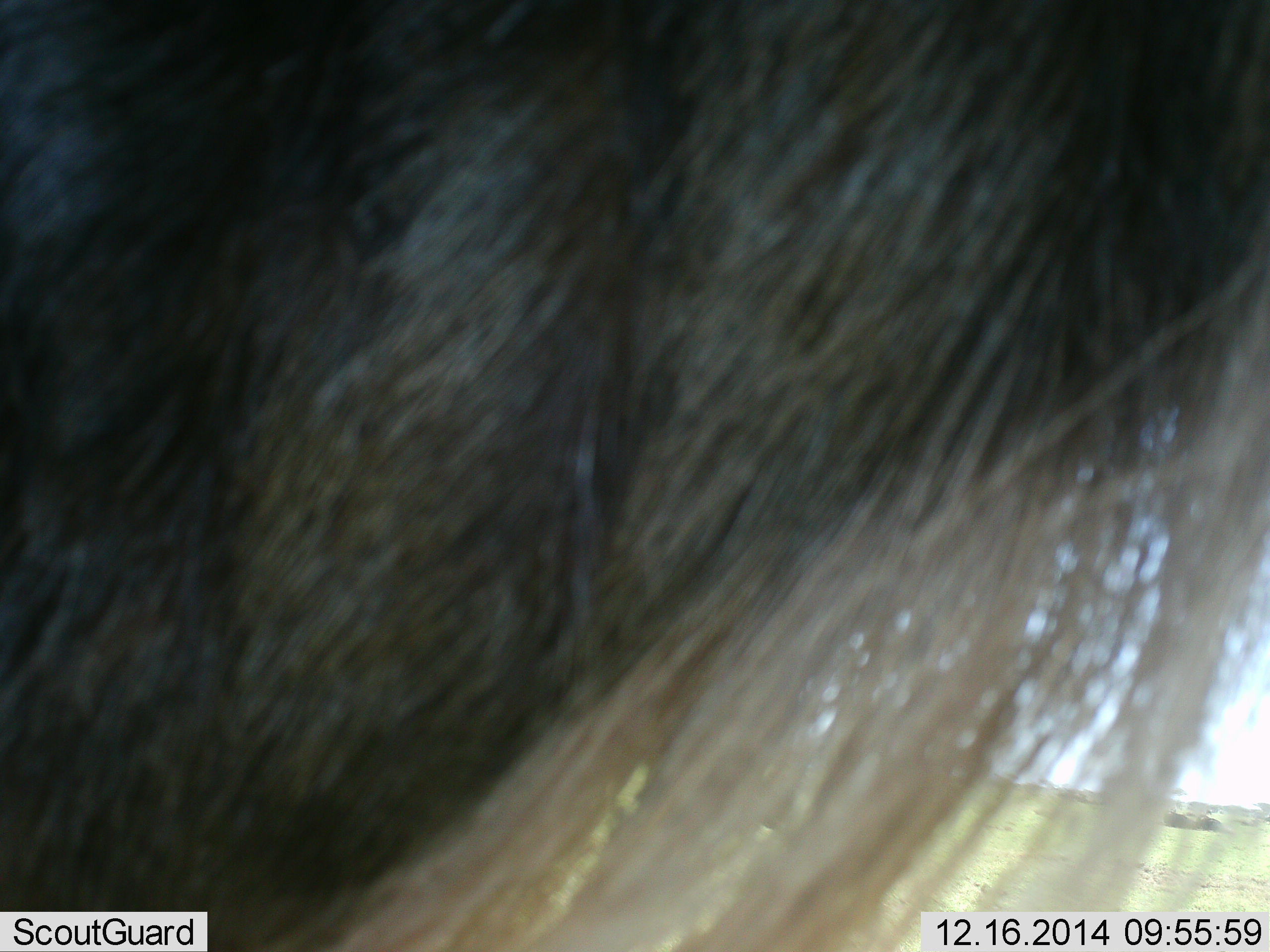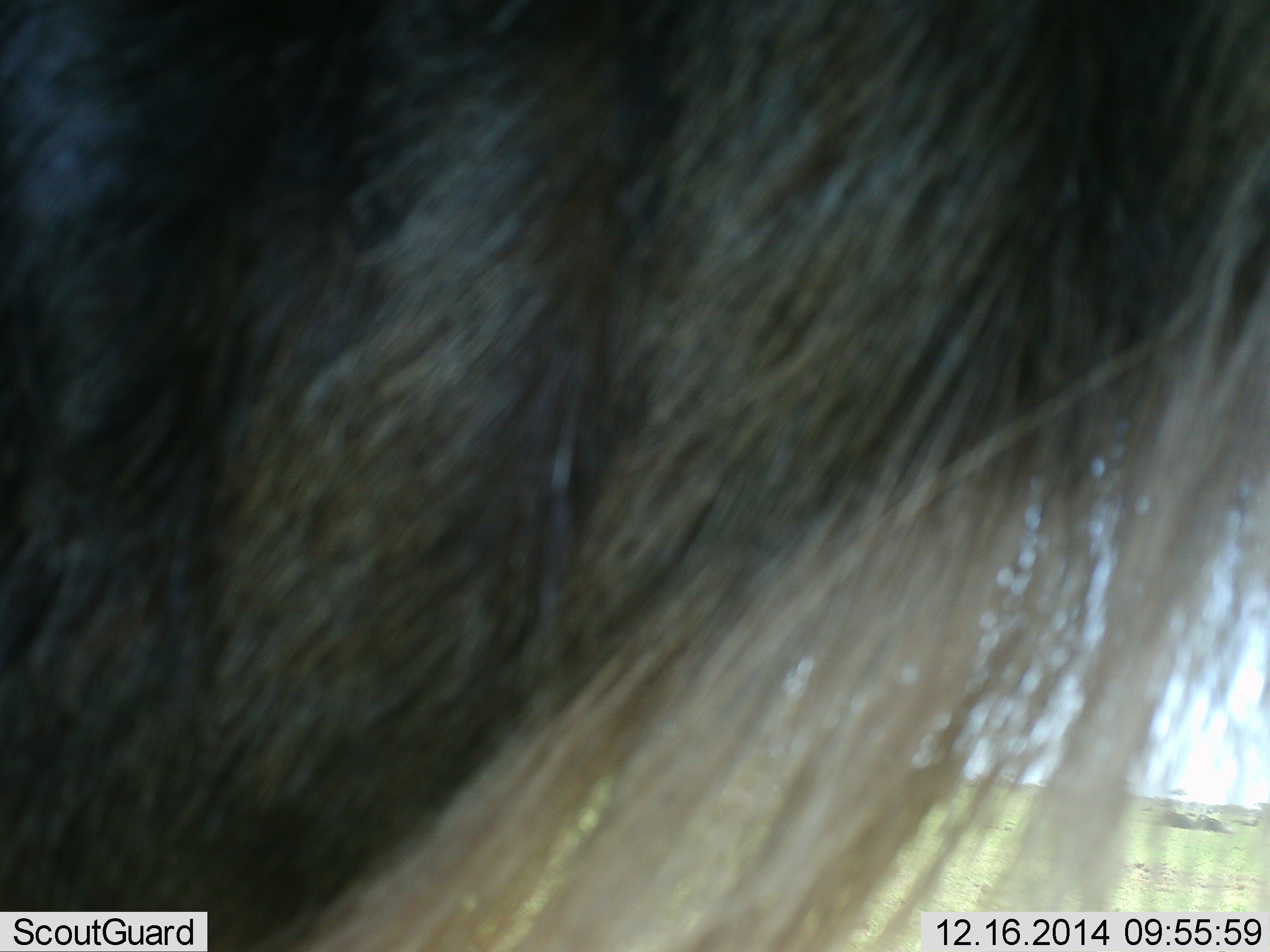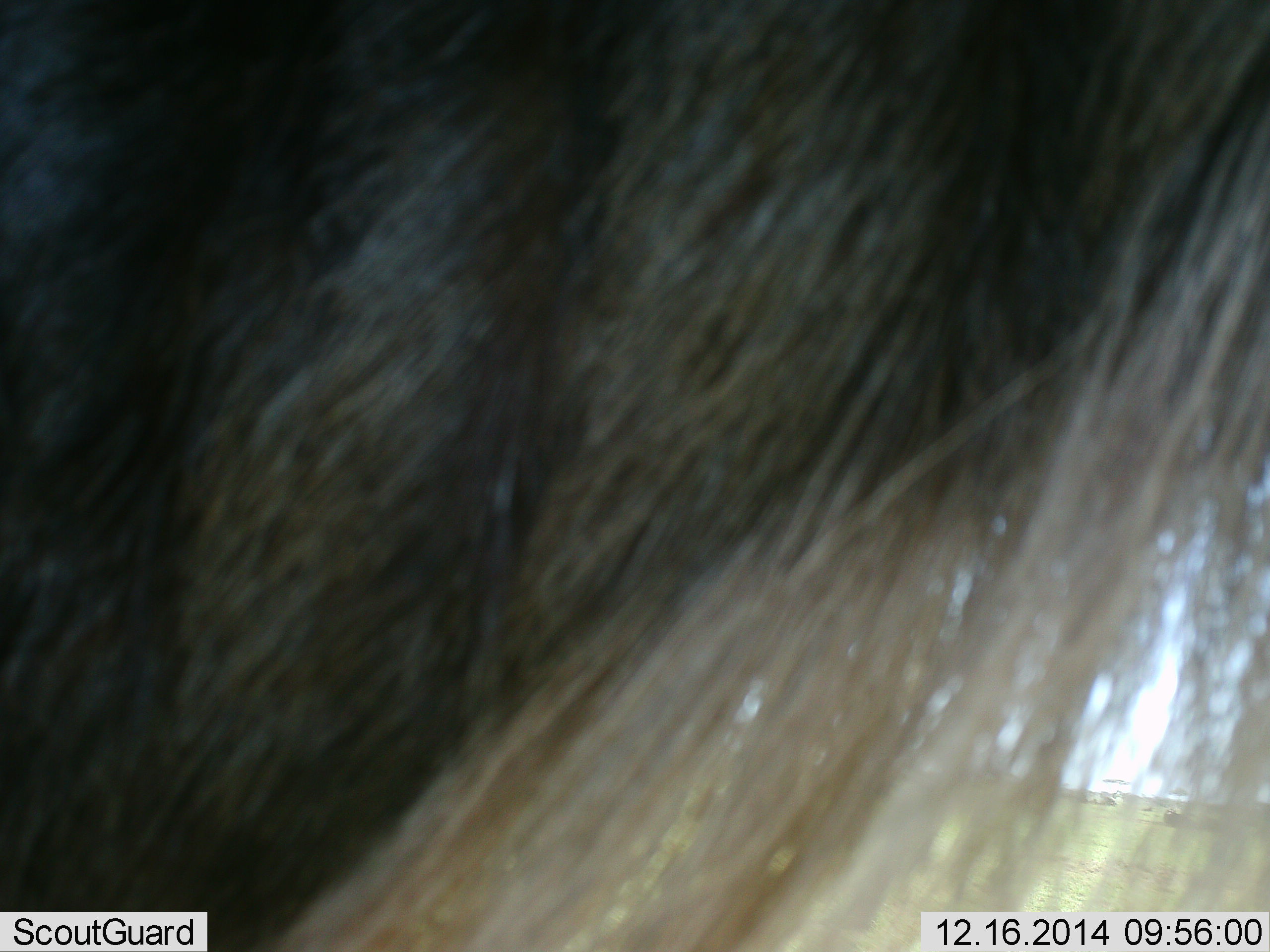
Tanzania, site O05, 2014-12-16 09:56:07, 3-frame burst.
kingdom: Animalia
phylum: Chordata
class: Mammalia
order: Artiodactyla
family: Bovidae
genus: Connochaetes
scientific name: Connochaetes taurinus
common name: blue wildebeest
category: wildebeest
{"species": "wildebeest (blue wildebeest) (Connochaetes taurinus)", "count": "1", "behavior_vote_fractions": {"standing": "90%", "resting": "10%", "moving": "0%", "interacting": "10%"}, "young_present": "0%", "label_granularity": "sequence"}